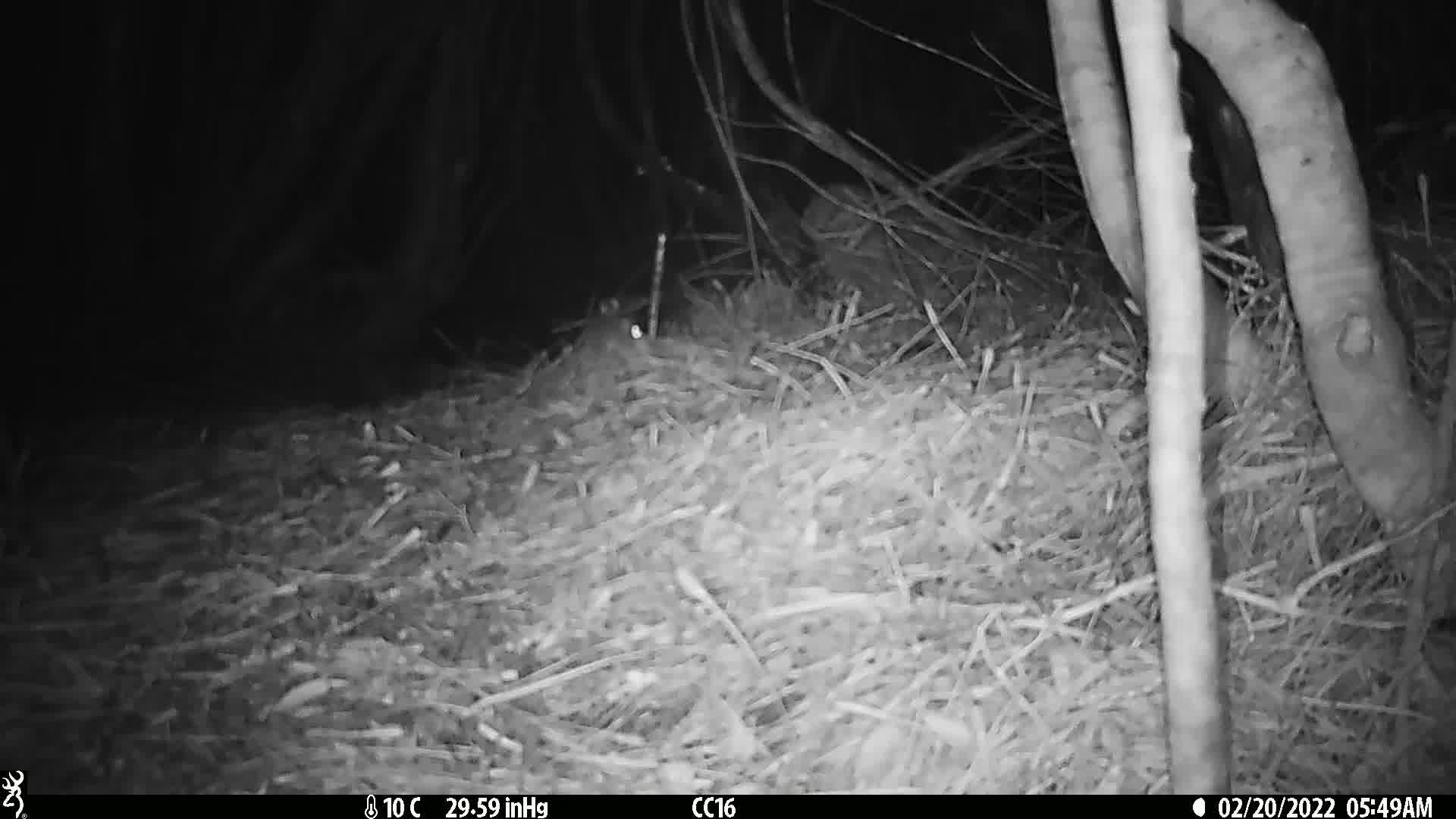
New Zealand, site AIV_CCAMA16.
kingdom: Animalia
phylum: Chordata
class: Mammalia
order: Rodentia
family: Muridae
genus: Mus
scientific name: Mus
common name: mouse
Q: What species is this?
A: Mouse (Mus).